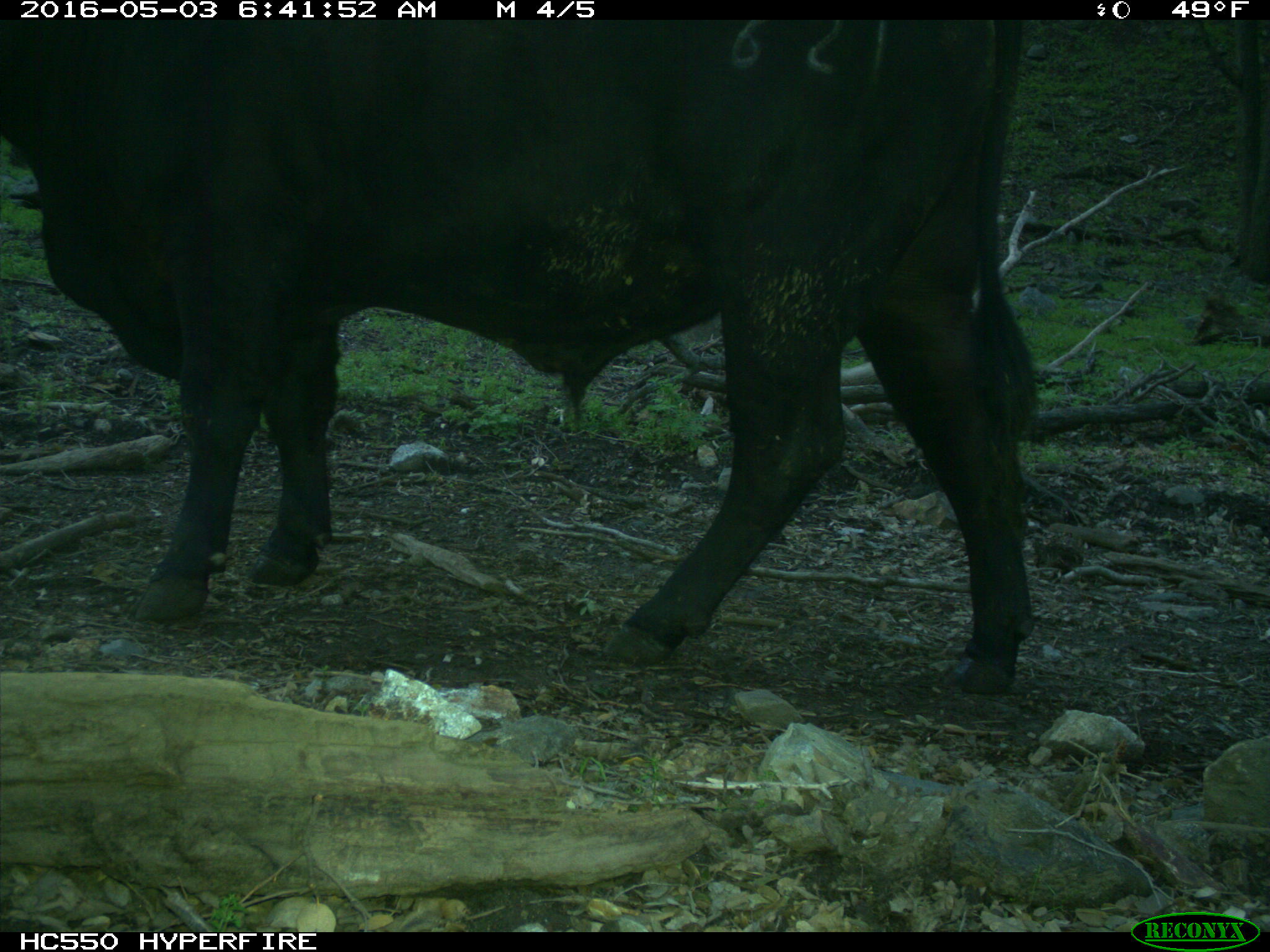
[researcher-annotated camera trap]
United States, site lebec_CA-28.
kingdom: Animalia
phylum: Chordata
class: Mammalia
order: Artiodactyla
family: Bovidae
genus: Bos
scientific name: Bos taurus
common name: domestic cow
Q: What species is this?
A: Bos taurus (domestic cow).